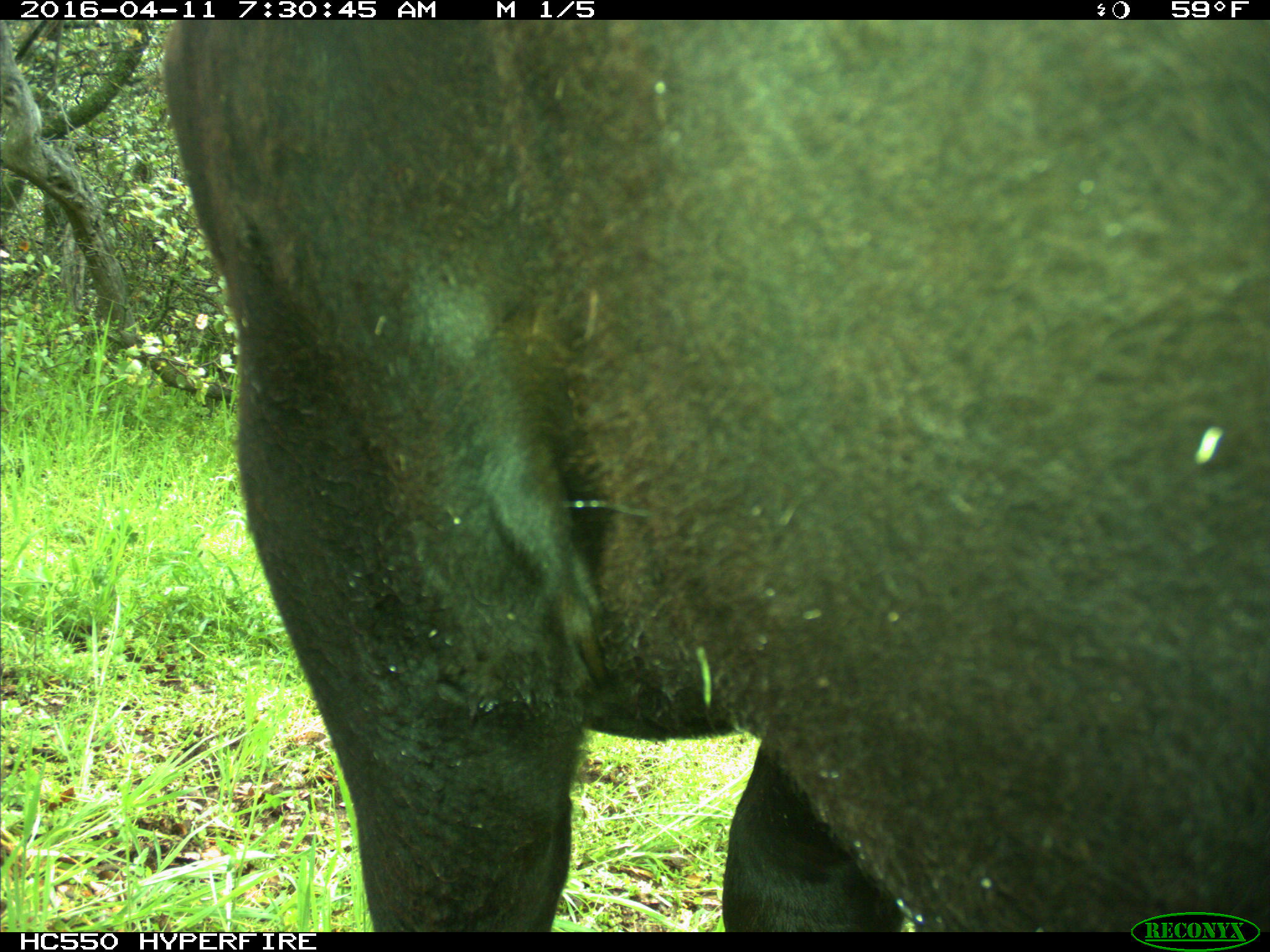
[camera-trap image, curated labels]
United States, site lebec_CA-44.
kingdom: Animalia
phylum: Chordata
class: Mammalia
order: Artiodactyla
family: Bovidae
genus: Bos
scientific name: Bos taurus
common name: domestic cow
Bos taurus (domestic cow).